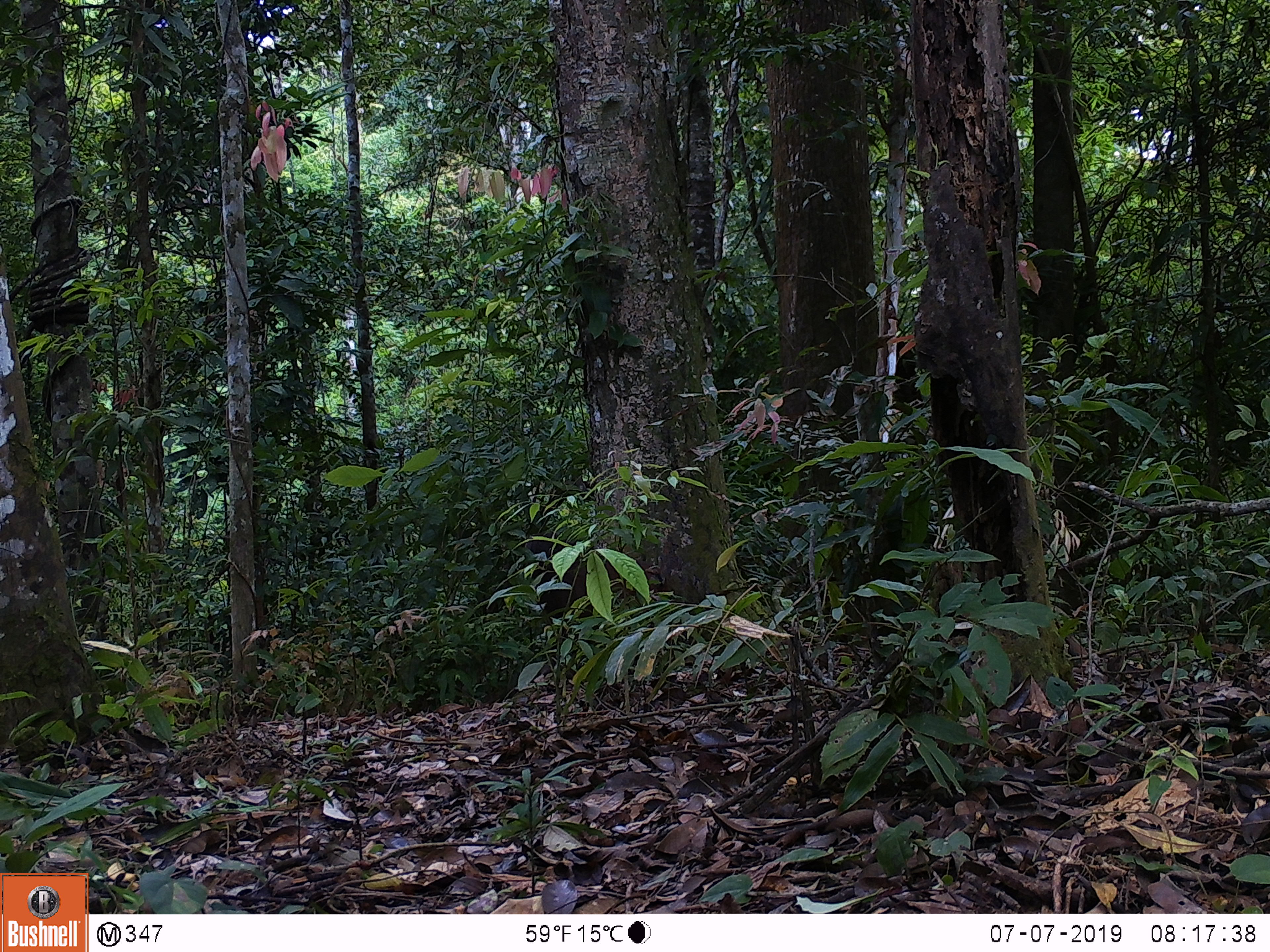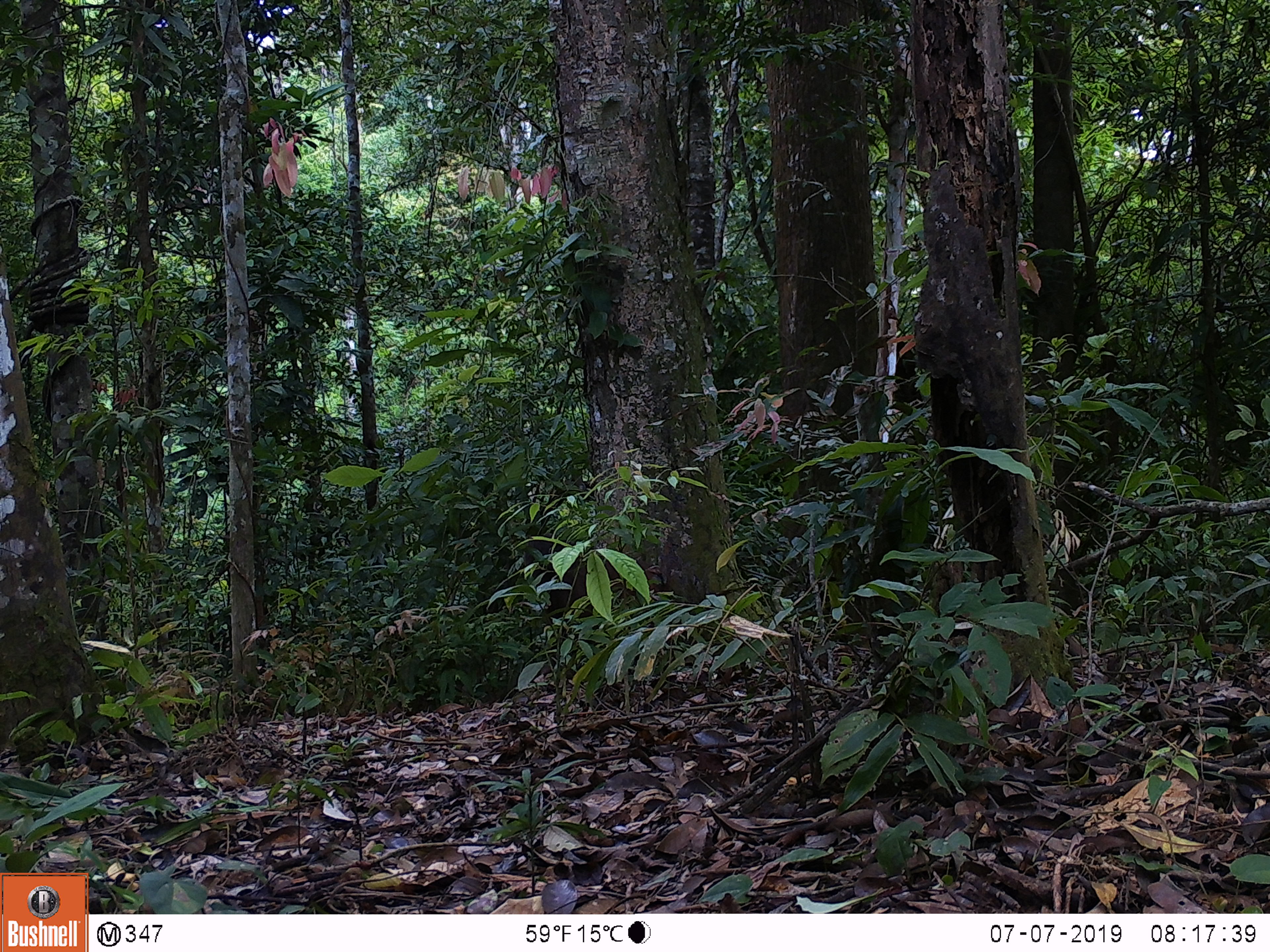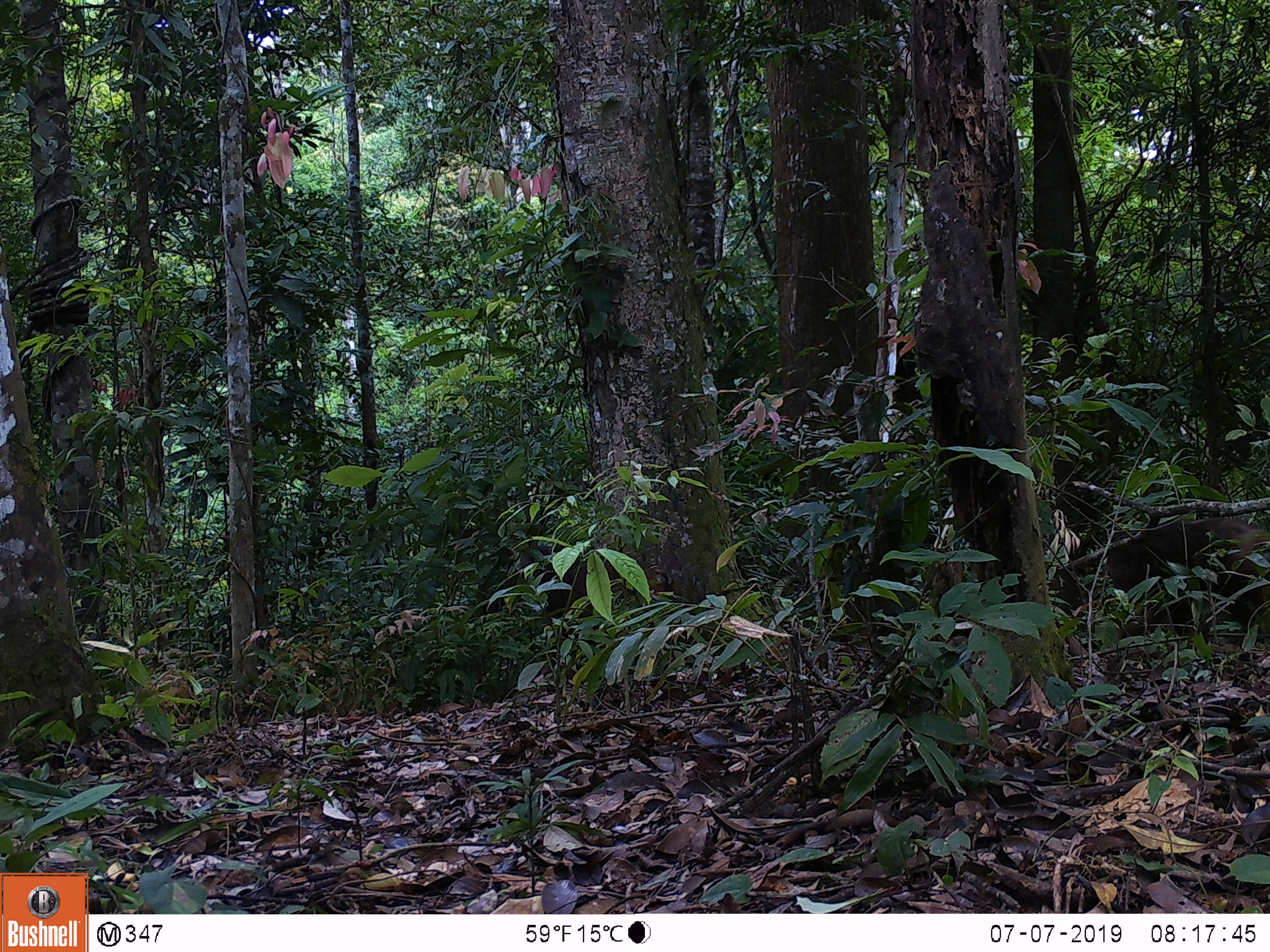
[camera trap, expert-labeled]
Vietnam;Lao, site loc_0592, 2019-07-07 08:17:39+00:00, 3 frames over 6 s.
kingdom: Animalia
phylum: Chordata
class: Mammalia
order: Primates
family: Cercopithecidae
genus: Macaca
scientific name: Macaca arctoides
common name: stump-tailed macaque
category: stump tailed macaque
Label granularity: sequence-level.